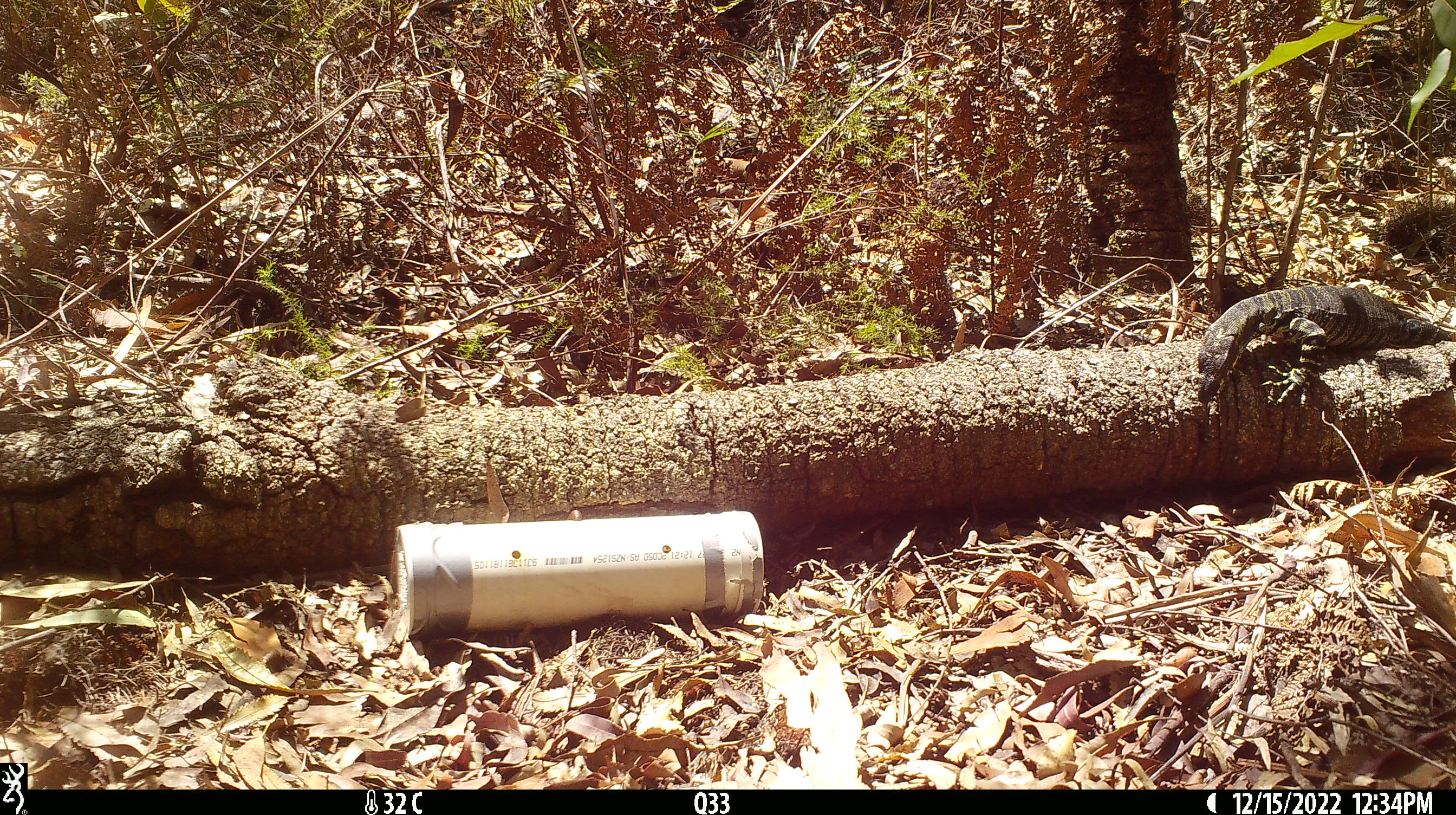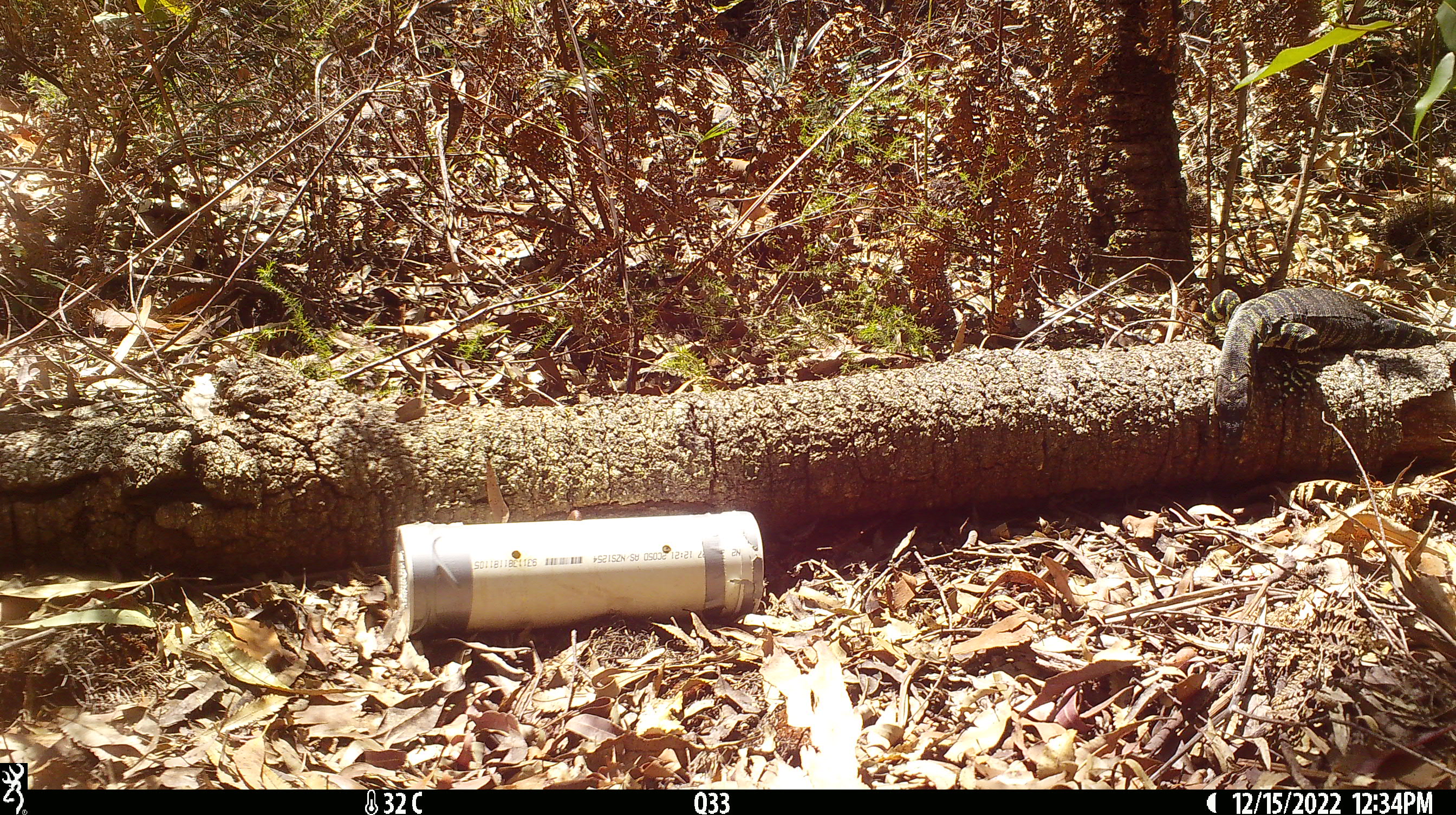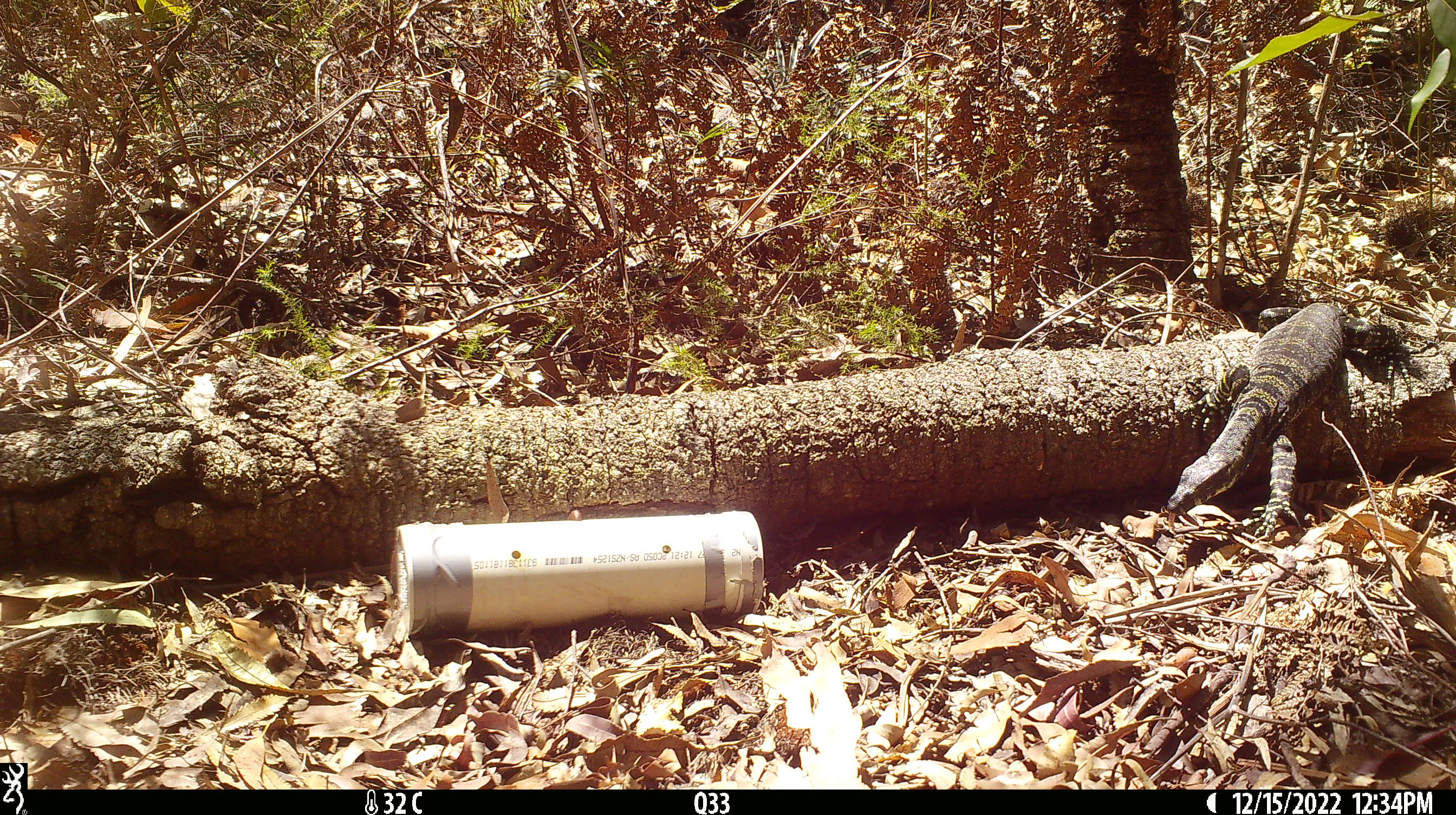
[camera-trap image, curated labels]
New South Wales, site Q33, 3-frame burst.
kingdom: Animalia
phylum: Chordata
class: Reptilia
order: Squamata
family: Varanidae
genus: Varanus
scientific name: Varanus varius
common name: lace monitor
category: goanna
Goanna (lace monitor) (Varanus varius).